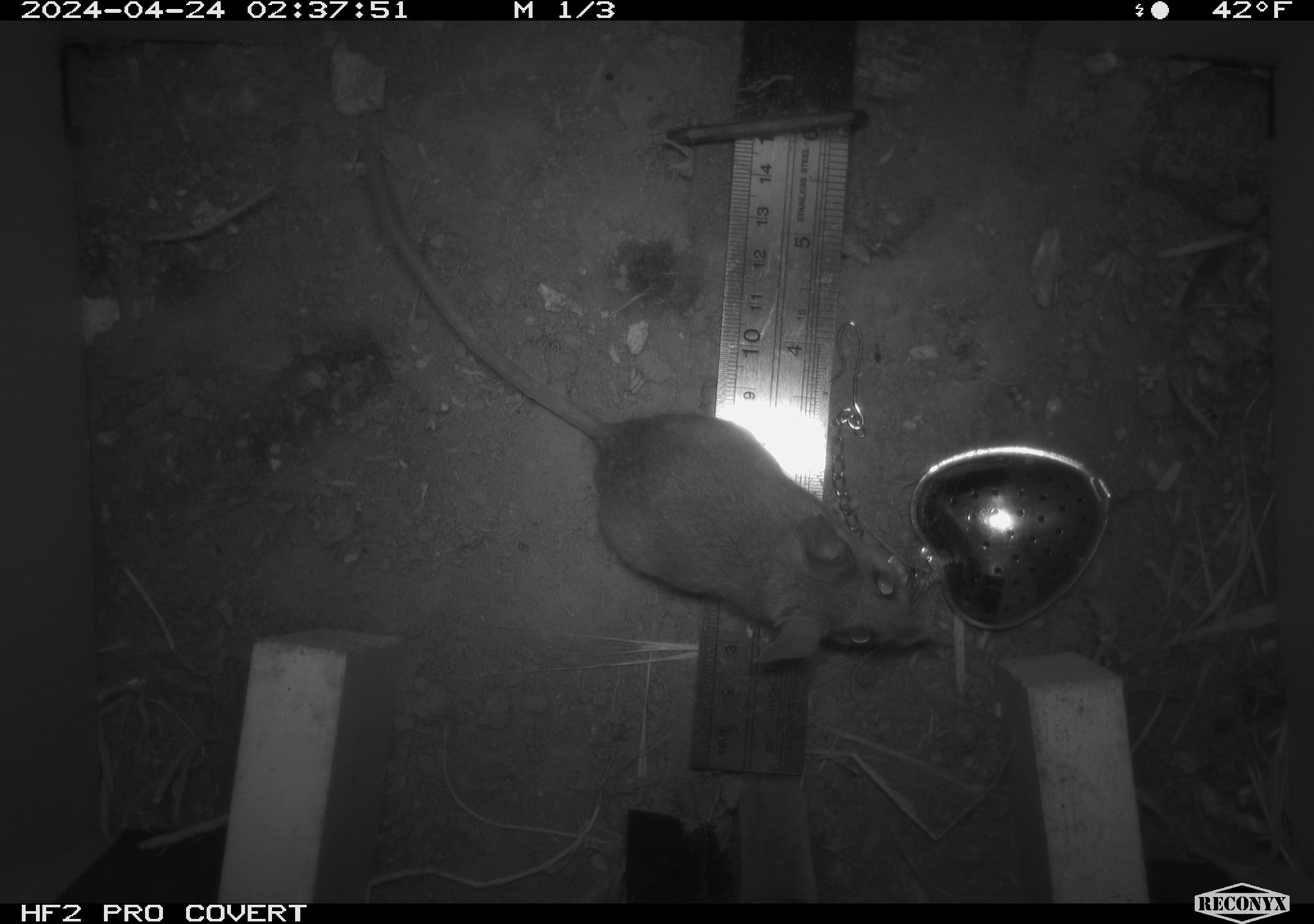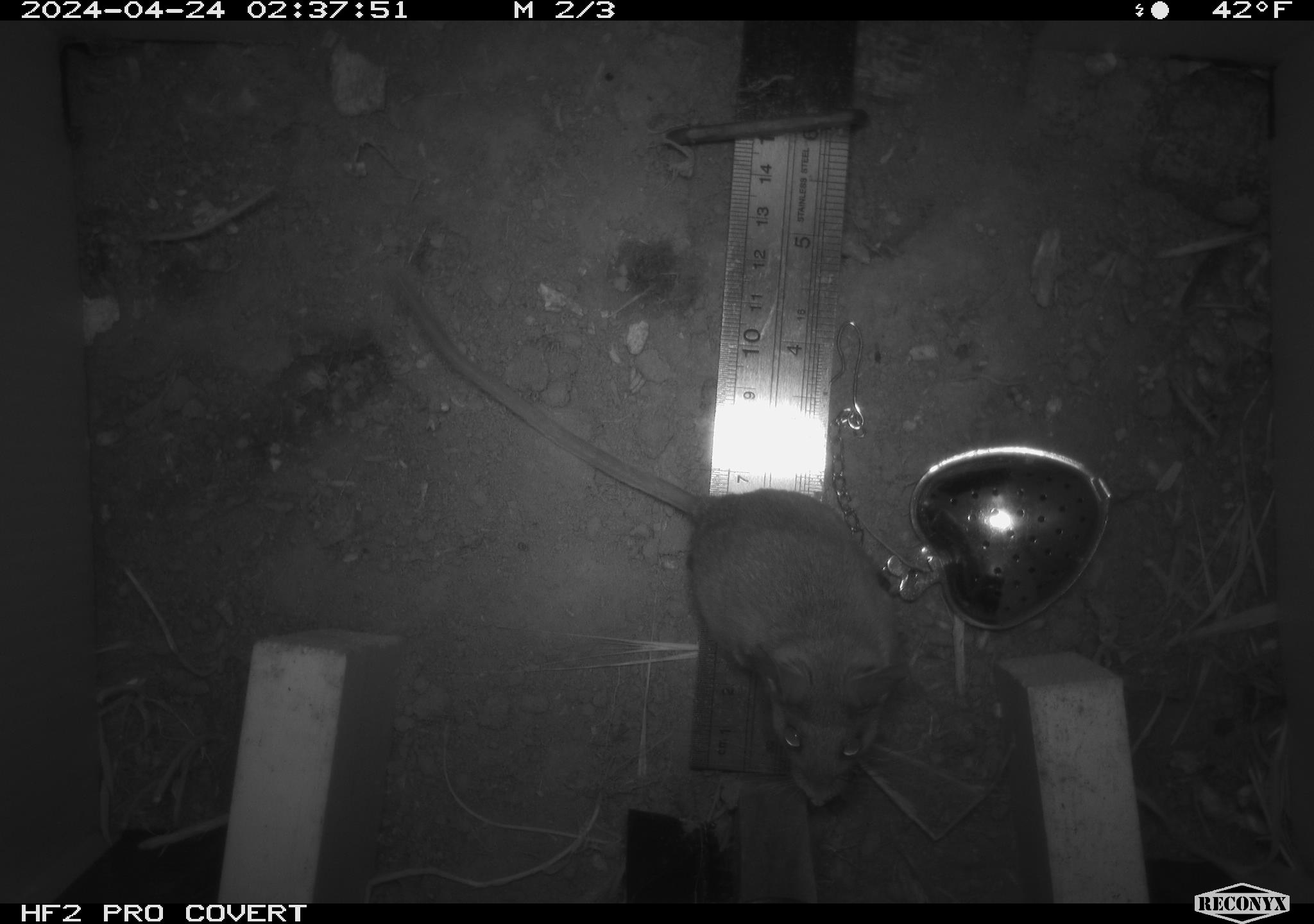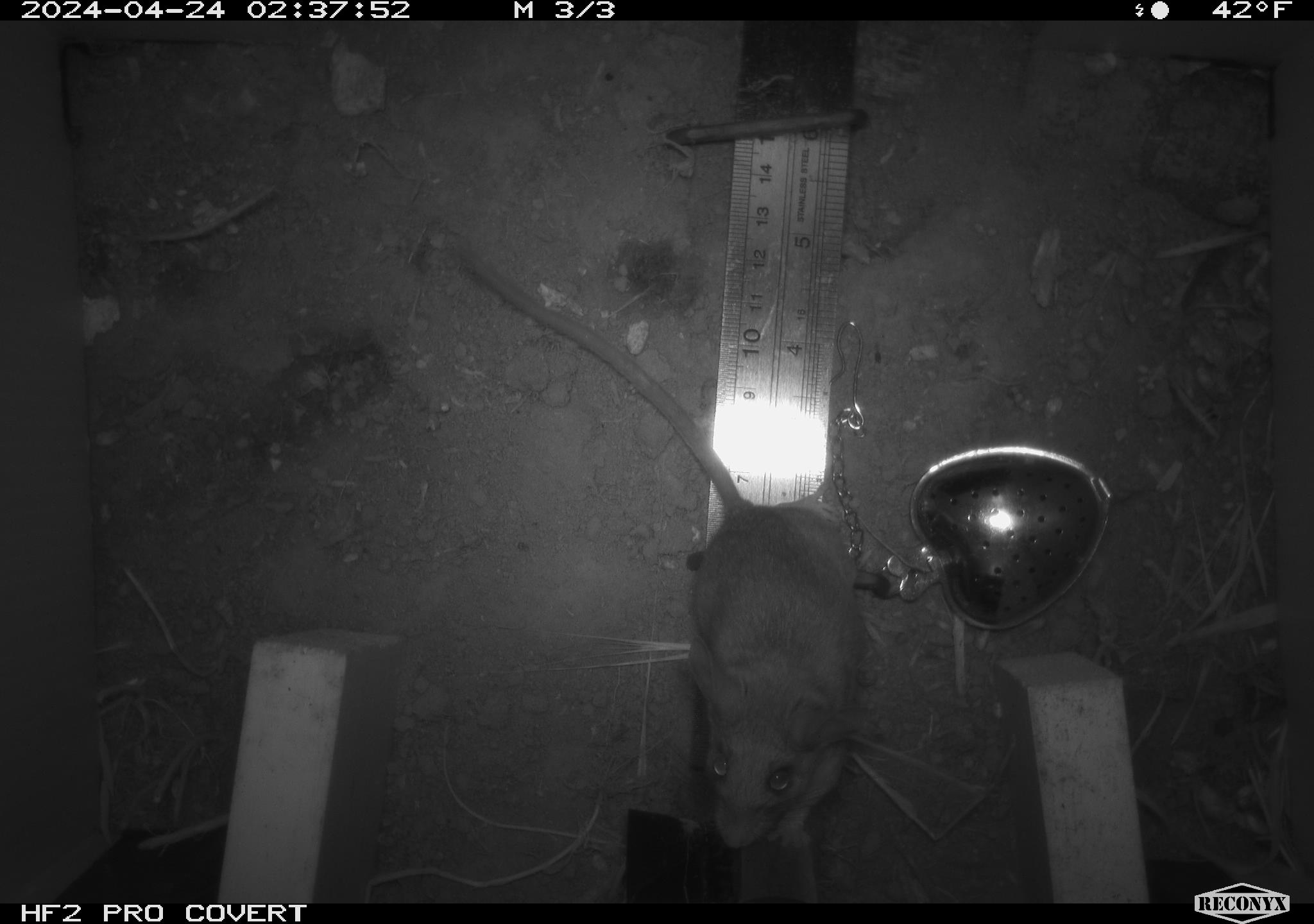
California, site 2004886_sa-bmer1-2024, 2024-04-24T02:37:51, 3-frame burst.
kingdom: Animalia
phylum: Chordata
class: Mammalia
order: Rodentia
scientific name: Rodentia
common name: mouse species